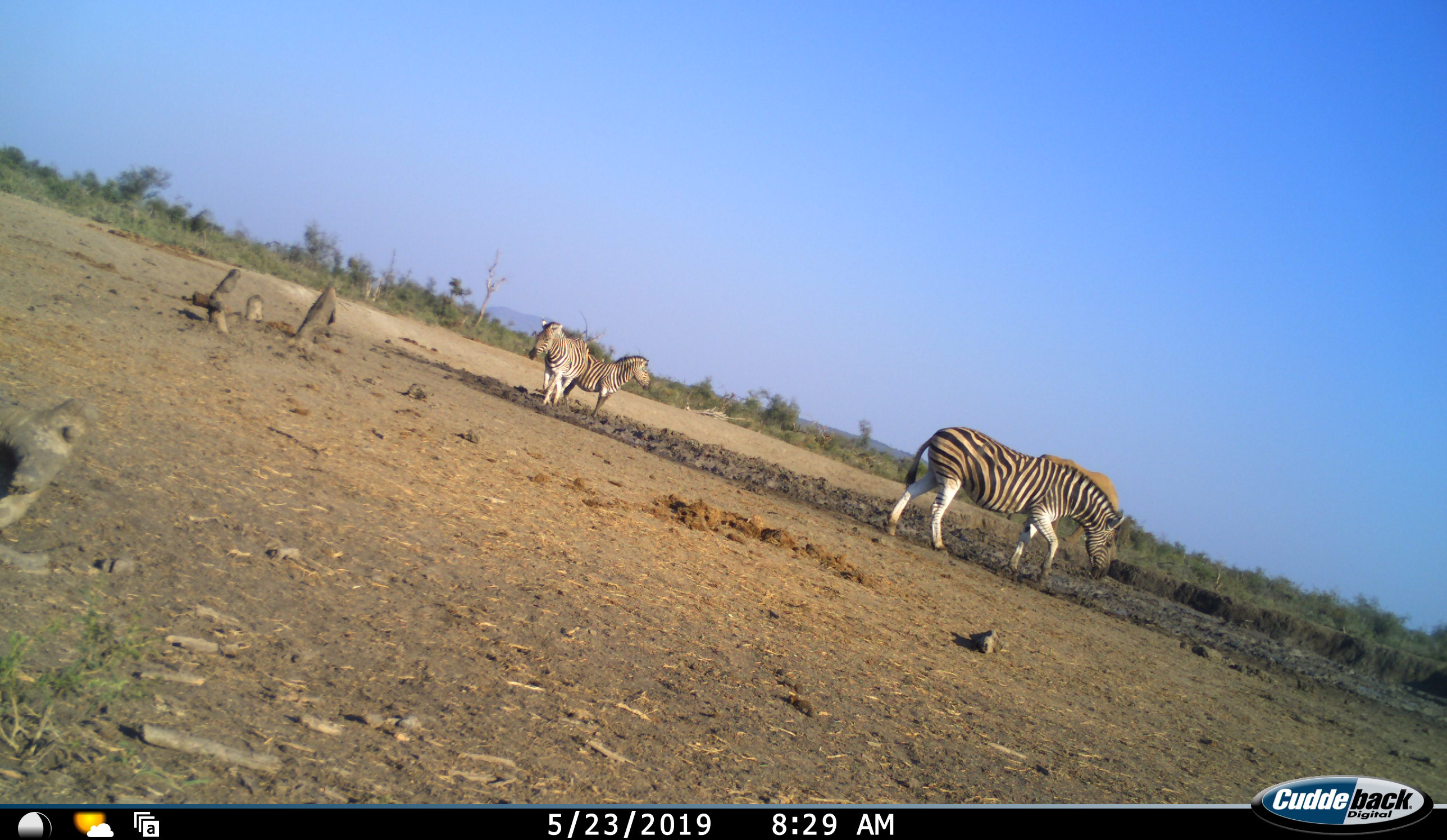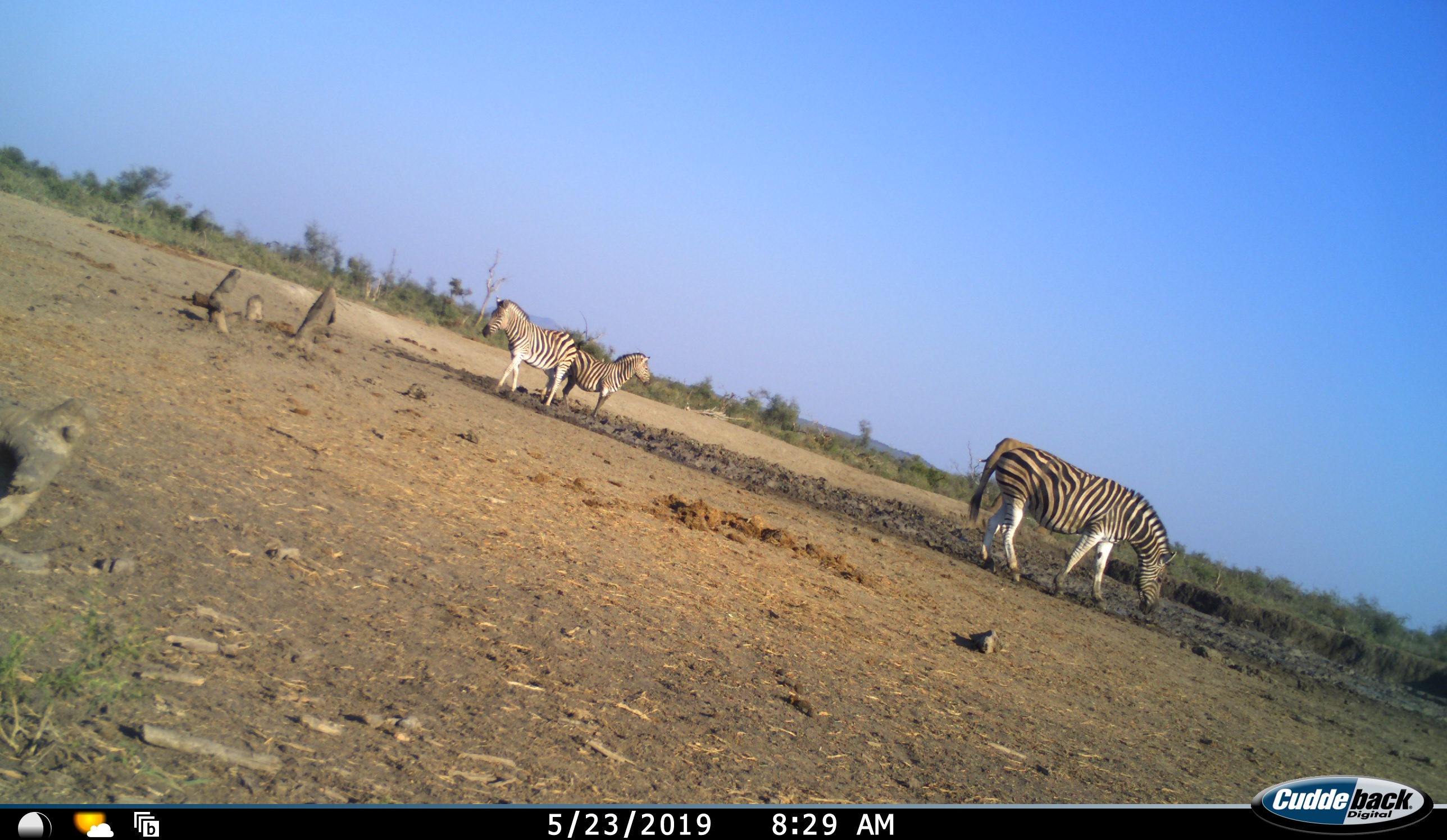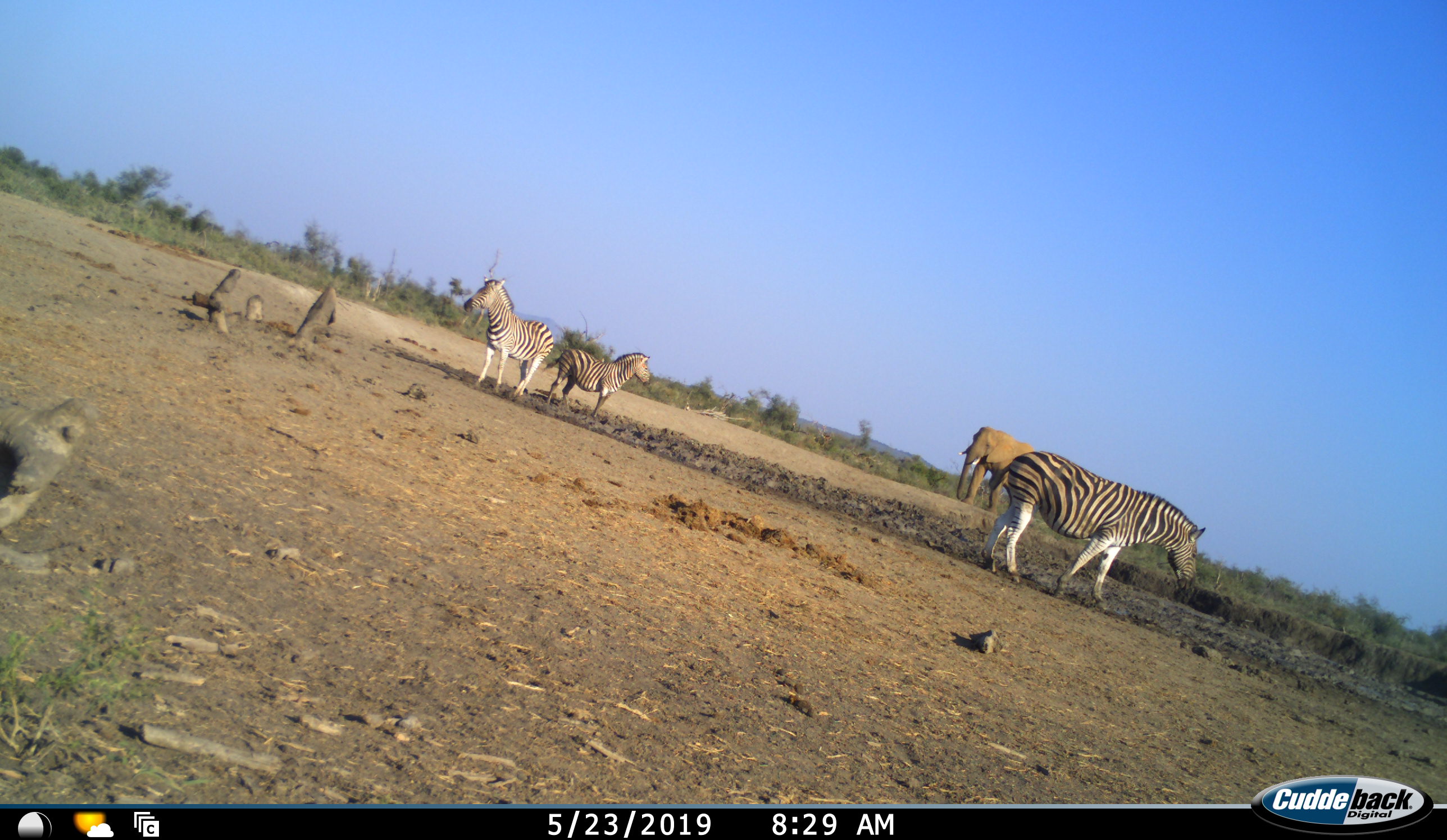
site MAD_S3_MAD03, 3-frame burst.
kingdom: Animalia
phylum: Chordata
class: Mammalia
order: Proboscidea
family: Elephantidae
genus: Loxodonta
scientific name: Loxodonta africana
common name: african bush elephant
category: elephant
Elephant (african bush elephant) (Loxodonta africana), count 1. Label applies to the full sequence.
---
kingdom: Animalia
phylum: Chordata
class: Mammalia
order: Perissodactyla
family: Equidae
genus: Equus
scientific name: Equus quagga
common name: plains zebra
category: zebraplains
Zebraplains (plains zebra) (Equus quagga), count 3. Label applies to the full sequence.